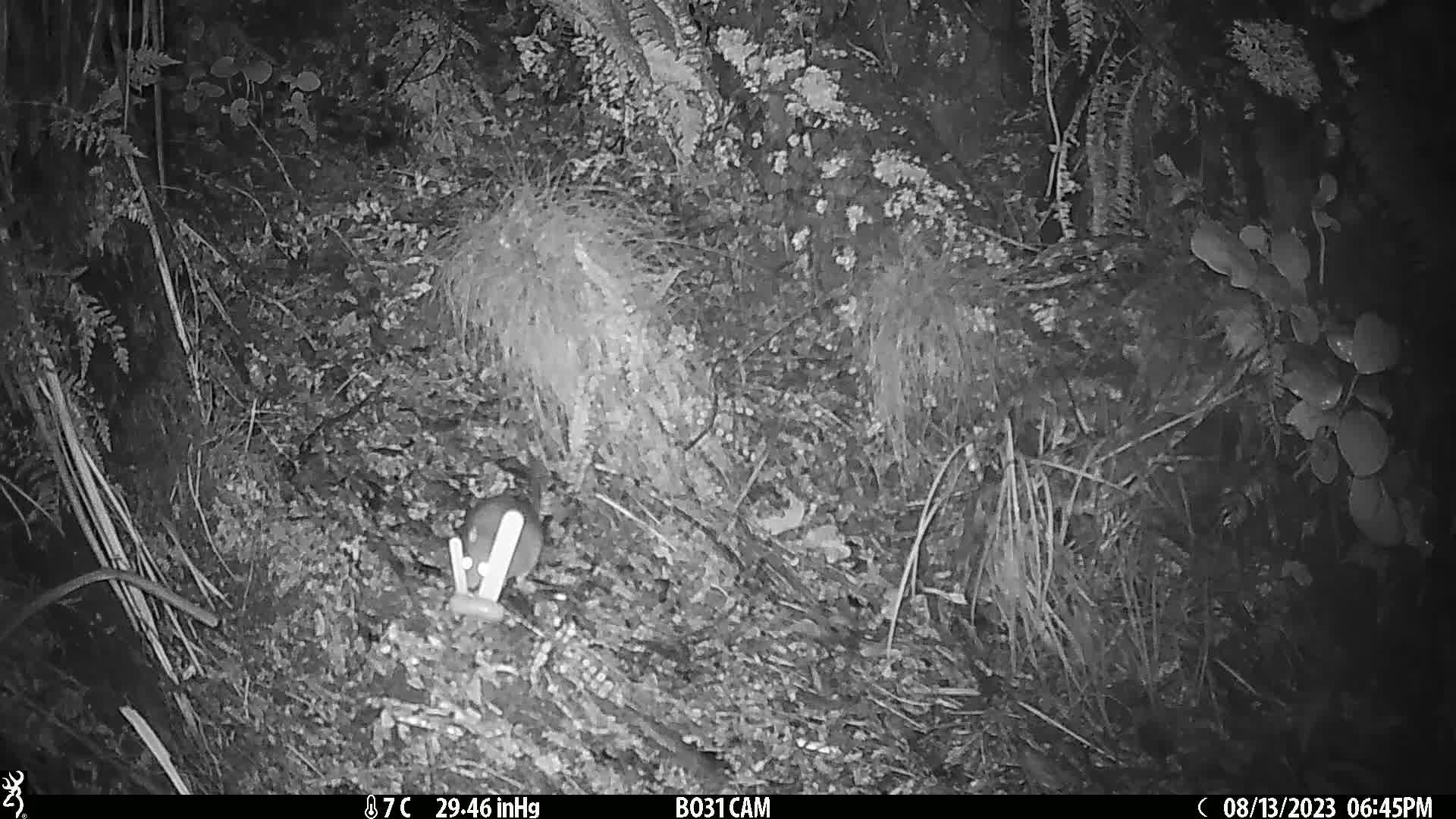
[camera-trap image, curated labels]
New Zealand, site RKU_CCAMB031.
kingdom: Animalia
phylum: Chordata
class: Mammalia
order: Rodentia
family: Muridae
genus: Rattus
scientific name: Rattus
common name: rat